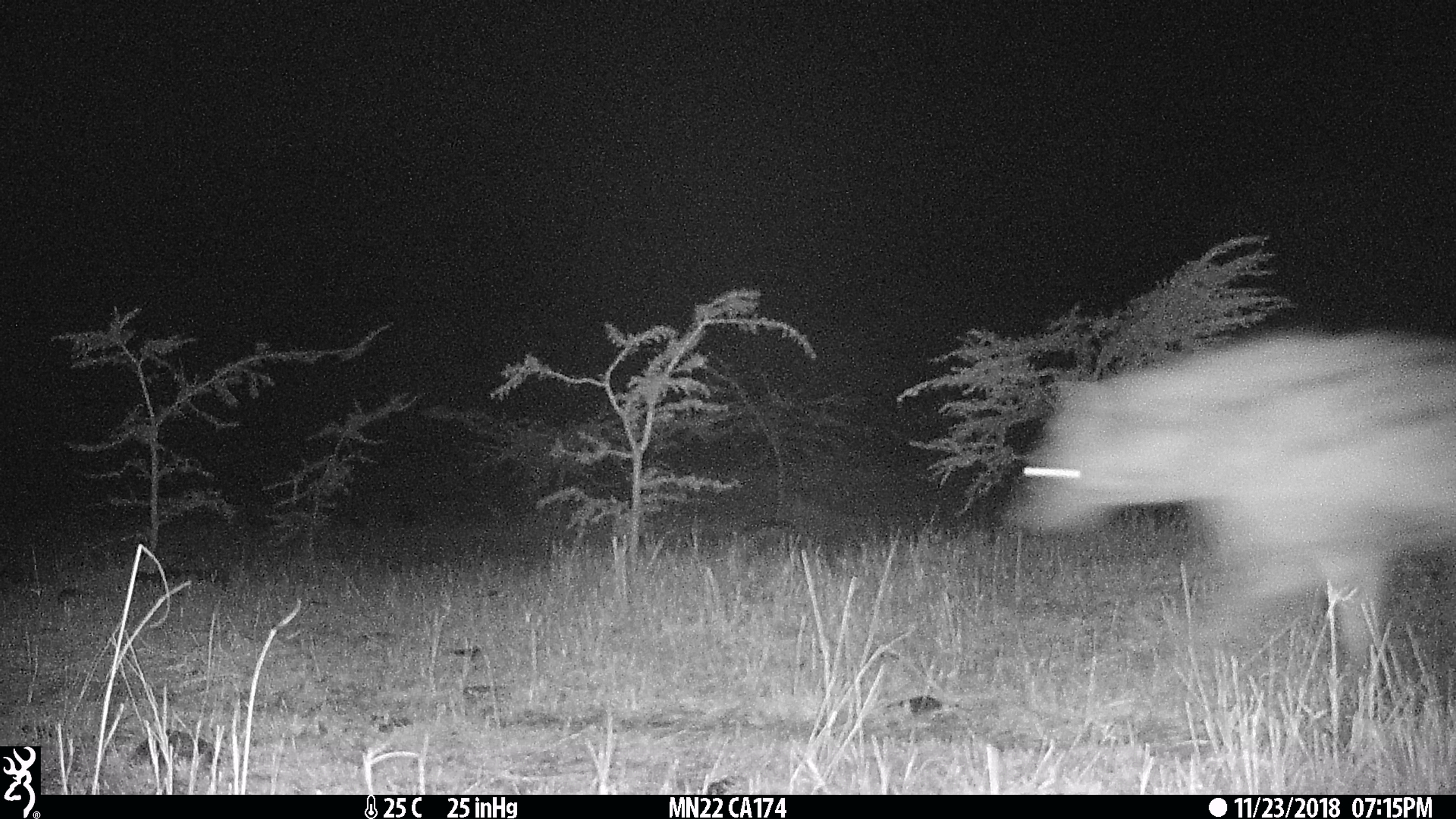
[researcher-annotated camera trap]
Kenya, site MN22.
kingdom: Animalia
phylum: Chordata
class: Mammalia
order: Carnivora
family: Hyaenidae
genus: Crocuta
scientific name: Crocuta crocuta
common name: spotted hyena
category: hyena spotted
Hyena spotted (spotted hyena) (Crocuta crocuta).